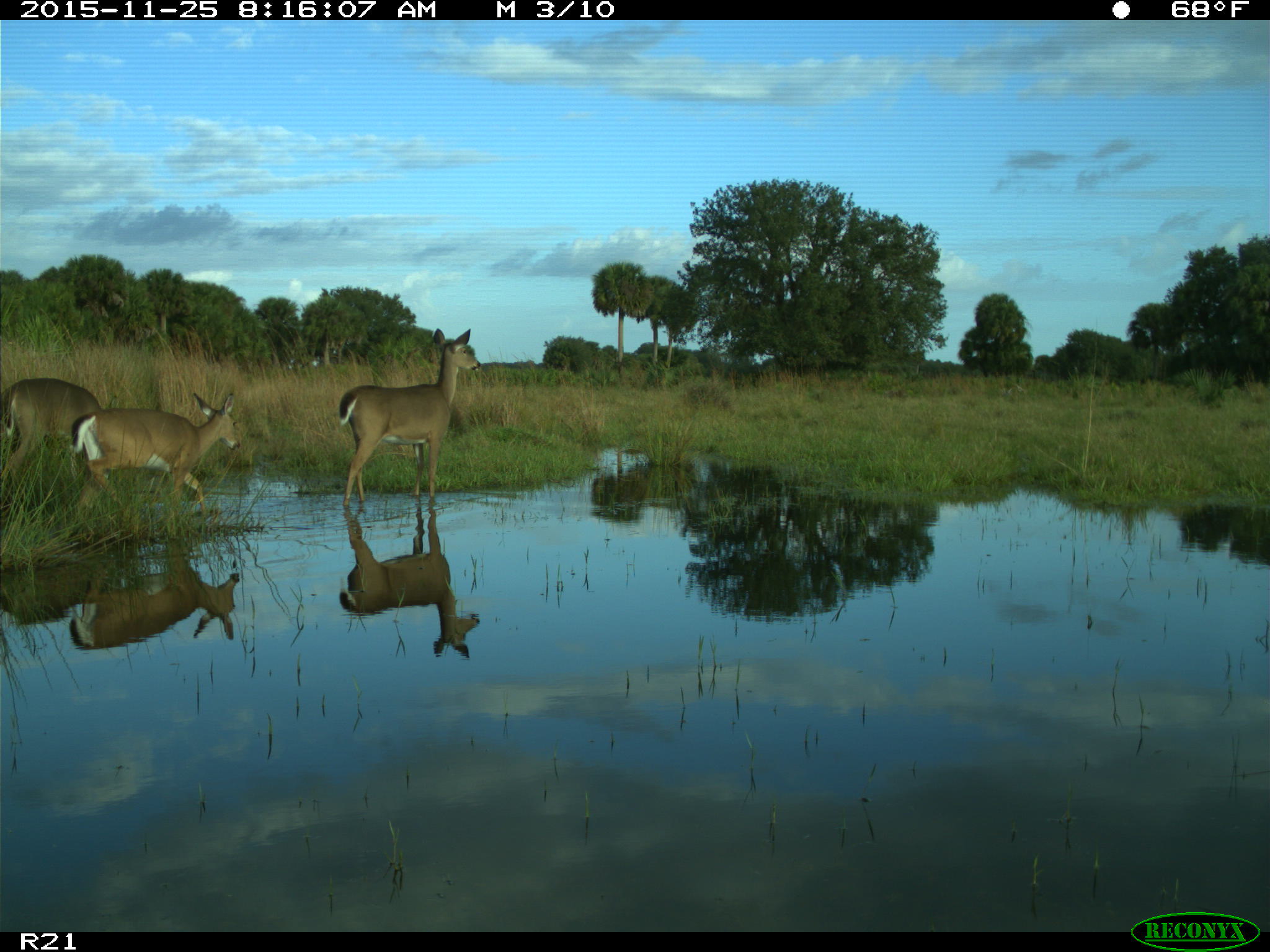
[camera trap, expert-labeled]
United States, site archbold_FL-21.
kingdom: Animalia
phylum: Chordata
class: Mammalia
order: Artiodactyla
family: Cervidae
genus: Odocoileus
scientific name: Odocoileus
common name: deer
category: unidentified deer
Unidentified deer (deer) (Odocoileus).